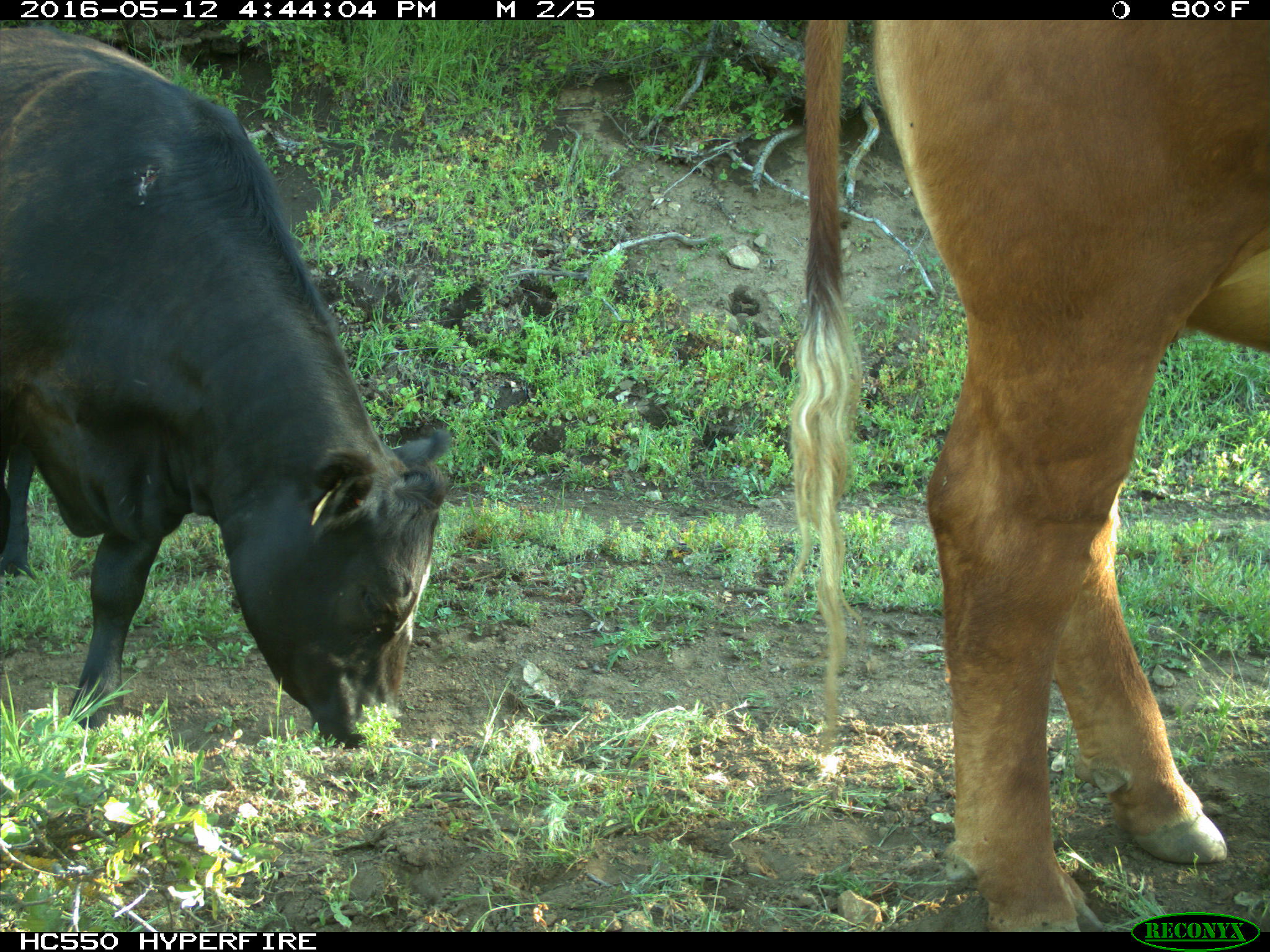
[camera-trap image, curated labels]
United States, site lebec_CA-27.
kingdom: Animalia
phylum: Chordata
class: Mammalia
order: Artiodactyla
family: Bovidae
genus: Bos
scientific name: Bos taurus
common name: domestic cow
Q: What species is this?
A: Bos taurus (domestic cow).